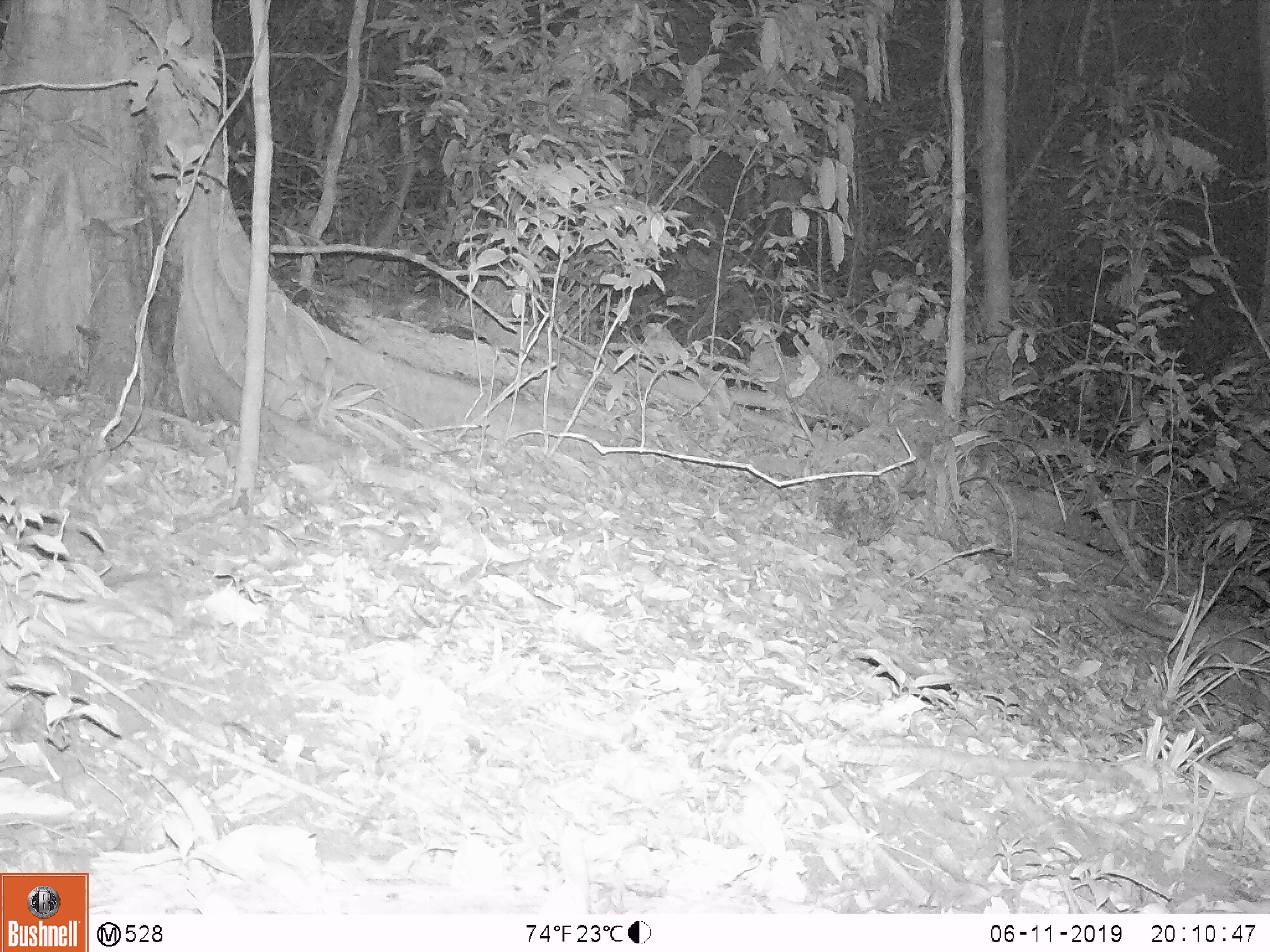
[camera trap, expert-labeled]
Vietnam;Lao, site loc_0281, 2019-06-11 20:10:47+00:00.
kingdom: Animalia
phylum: Chordata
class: Mammalia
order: Carnivora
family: Mustelidae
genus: Melogale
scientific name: Melogale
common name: ferret badger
Ferret badger (Melogale). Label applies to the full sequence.